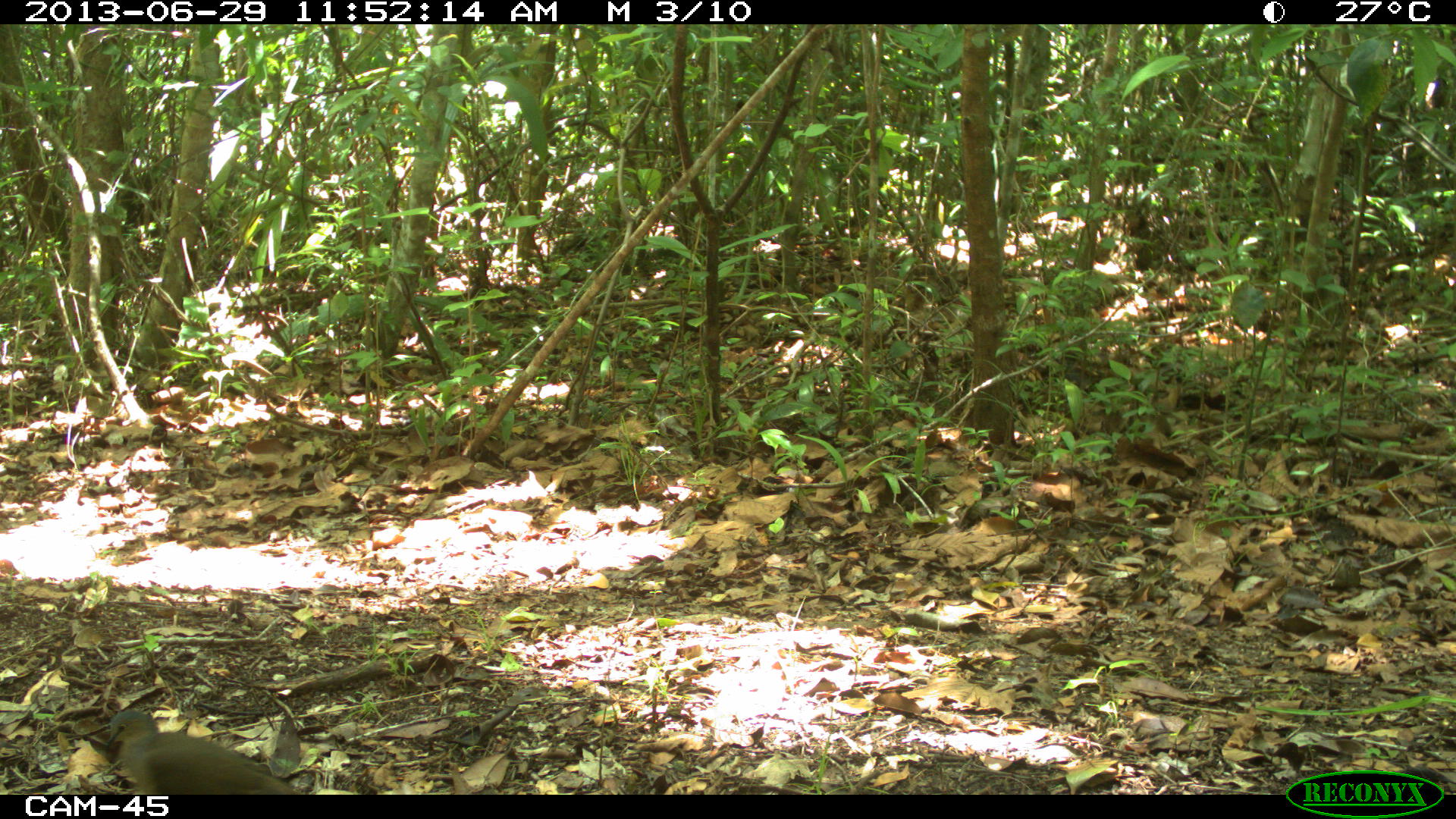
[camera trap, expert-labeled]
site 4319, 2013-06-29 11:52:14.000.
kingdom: Animalia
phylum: Chordata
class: Aves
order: Columbiformes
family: Columbidae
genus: Leptotila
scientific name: Leptotila plumbeiceps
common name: gray-headed dove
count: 1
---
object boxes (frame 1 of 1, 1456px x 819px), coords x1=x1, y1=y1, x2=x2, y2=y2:
leptotila plumbeiceps: x1=105, y1=708, x2=295, y2=794